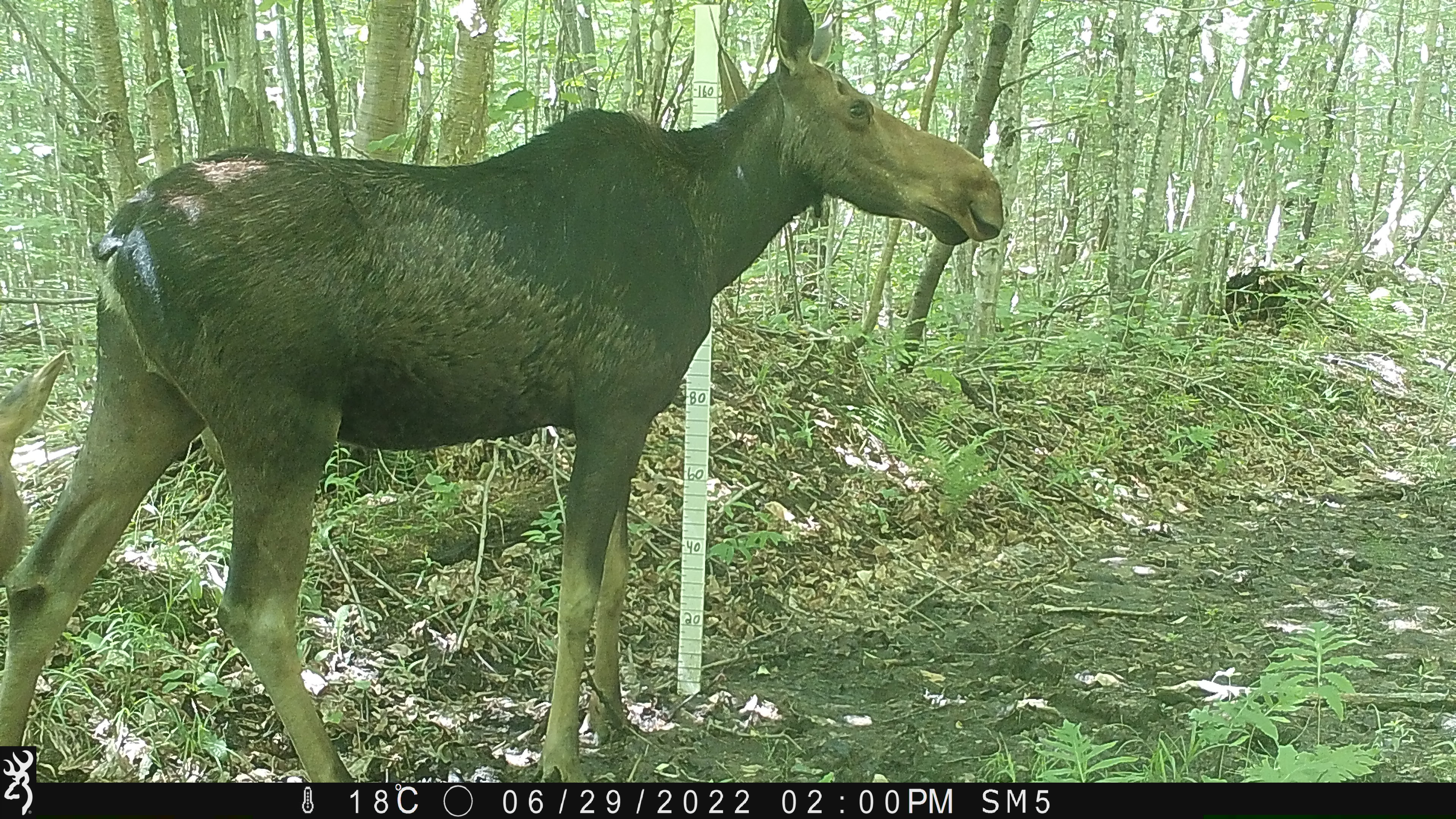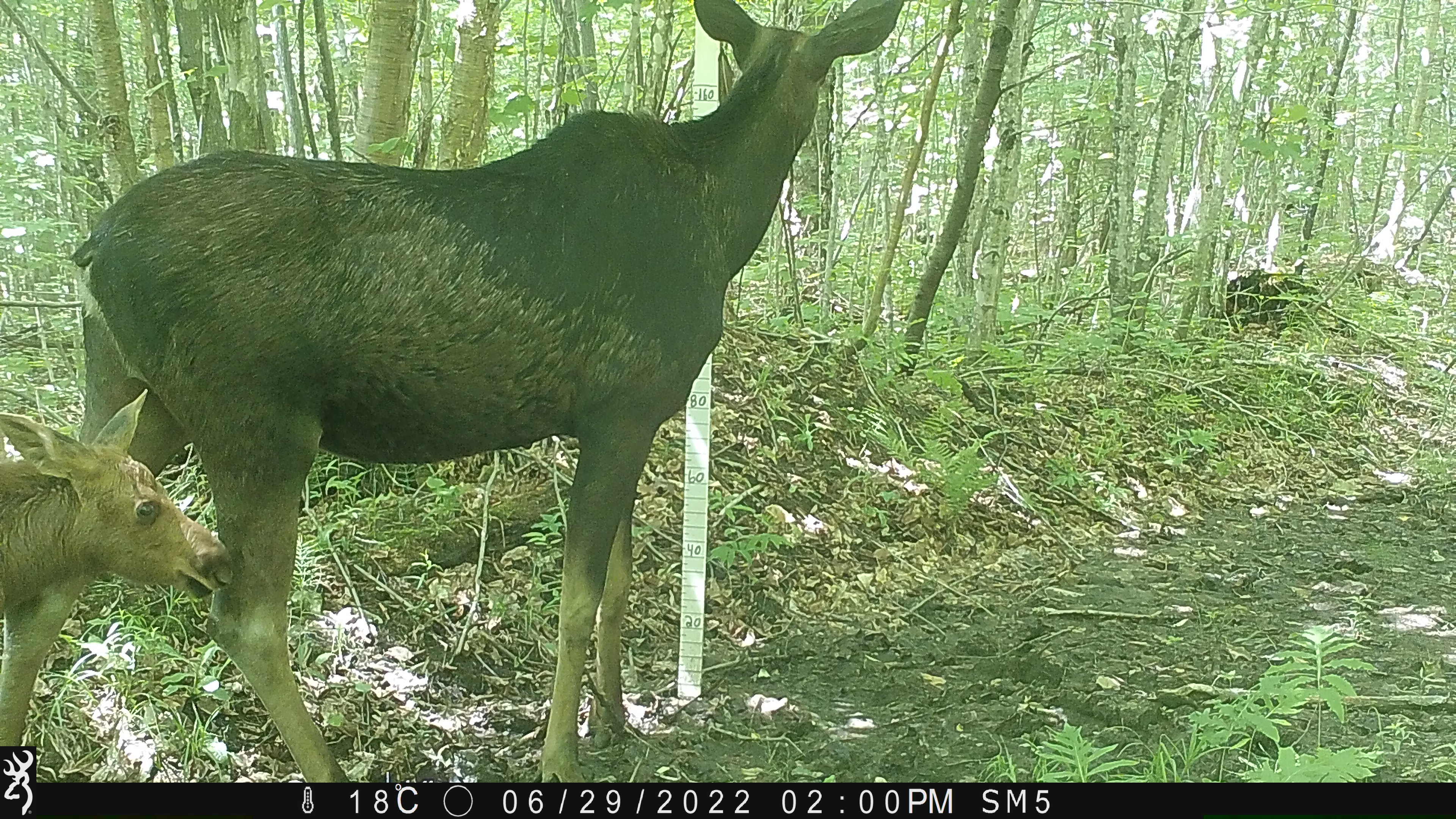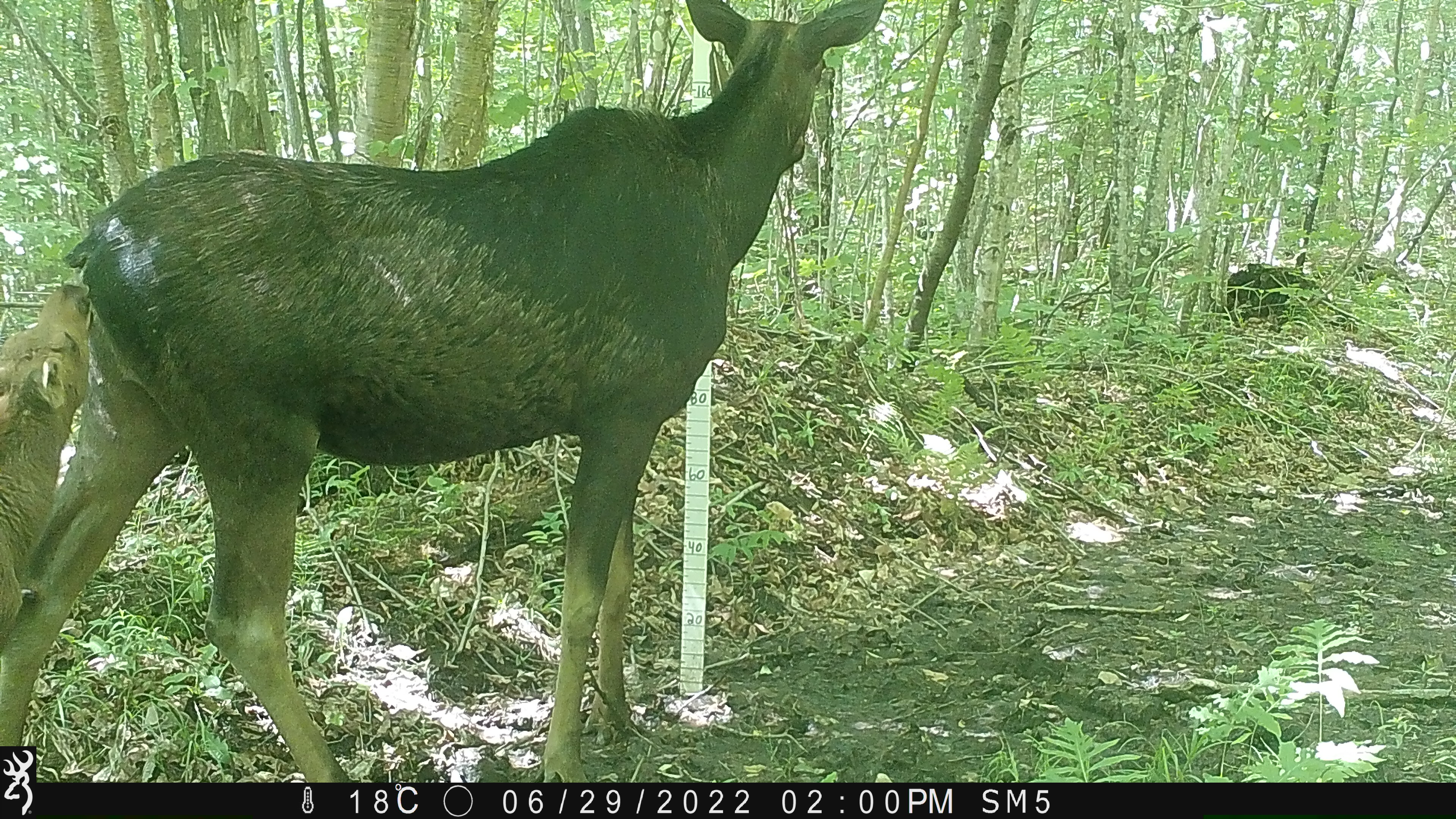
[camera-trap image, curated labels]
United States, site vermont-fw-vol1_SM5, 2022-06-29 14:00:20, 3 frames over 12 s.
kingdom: Animalia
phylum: Chordata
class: Mammalia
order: Artiodactyla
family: Cervidae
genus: Alces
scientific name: Alces alces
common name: moose